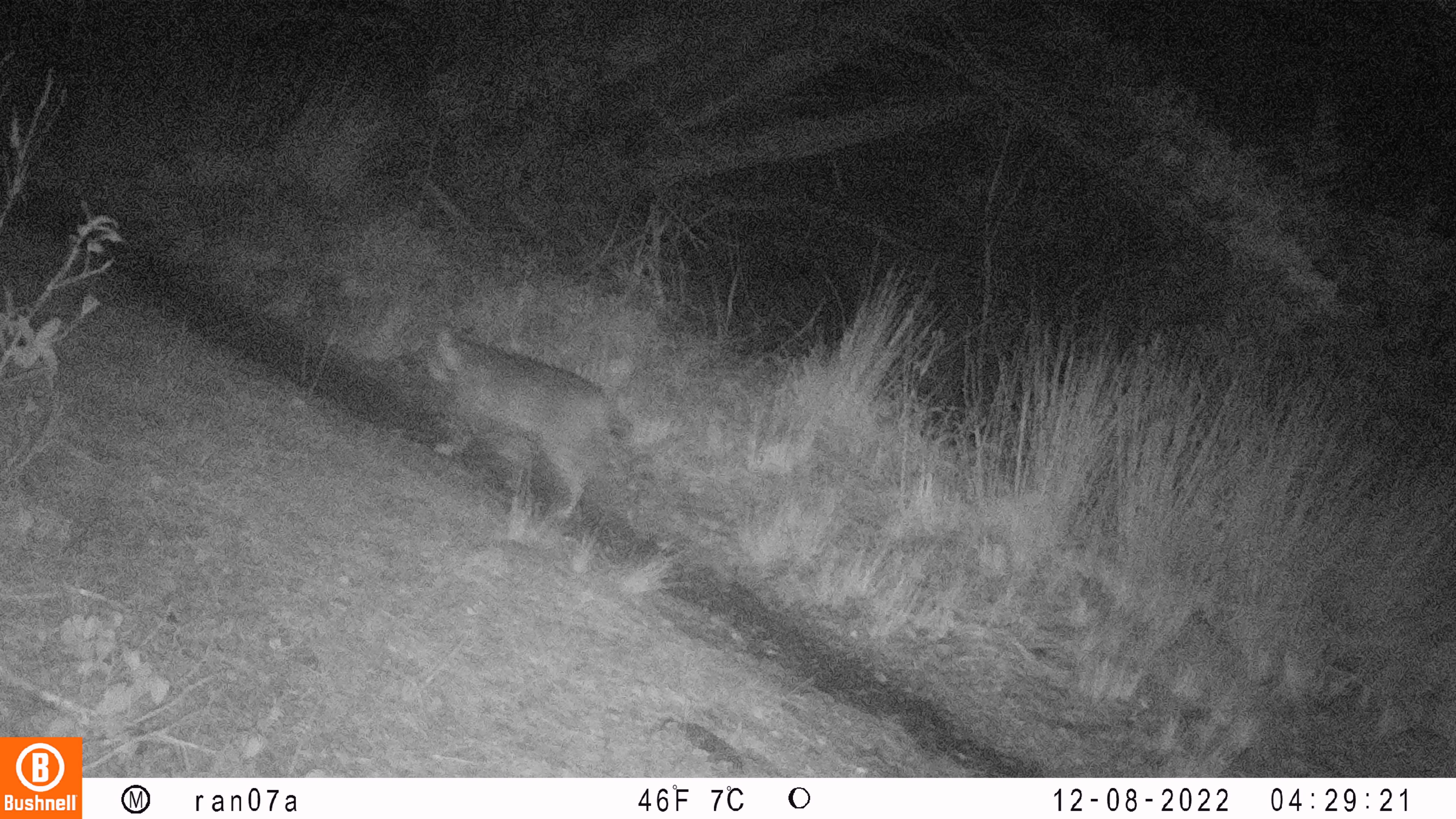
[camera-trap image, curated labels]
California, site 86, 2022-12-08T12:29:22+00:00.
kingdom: Animalia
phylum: Chordata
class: Mammalia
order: Carnivora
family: Felidae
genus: Lynx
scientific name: Lynx rufus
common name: bobcat